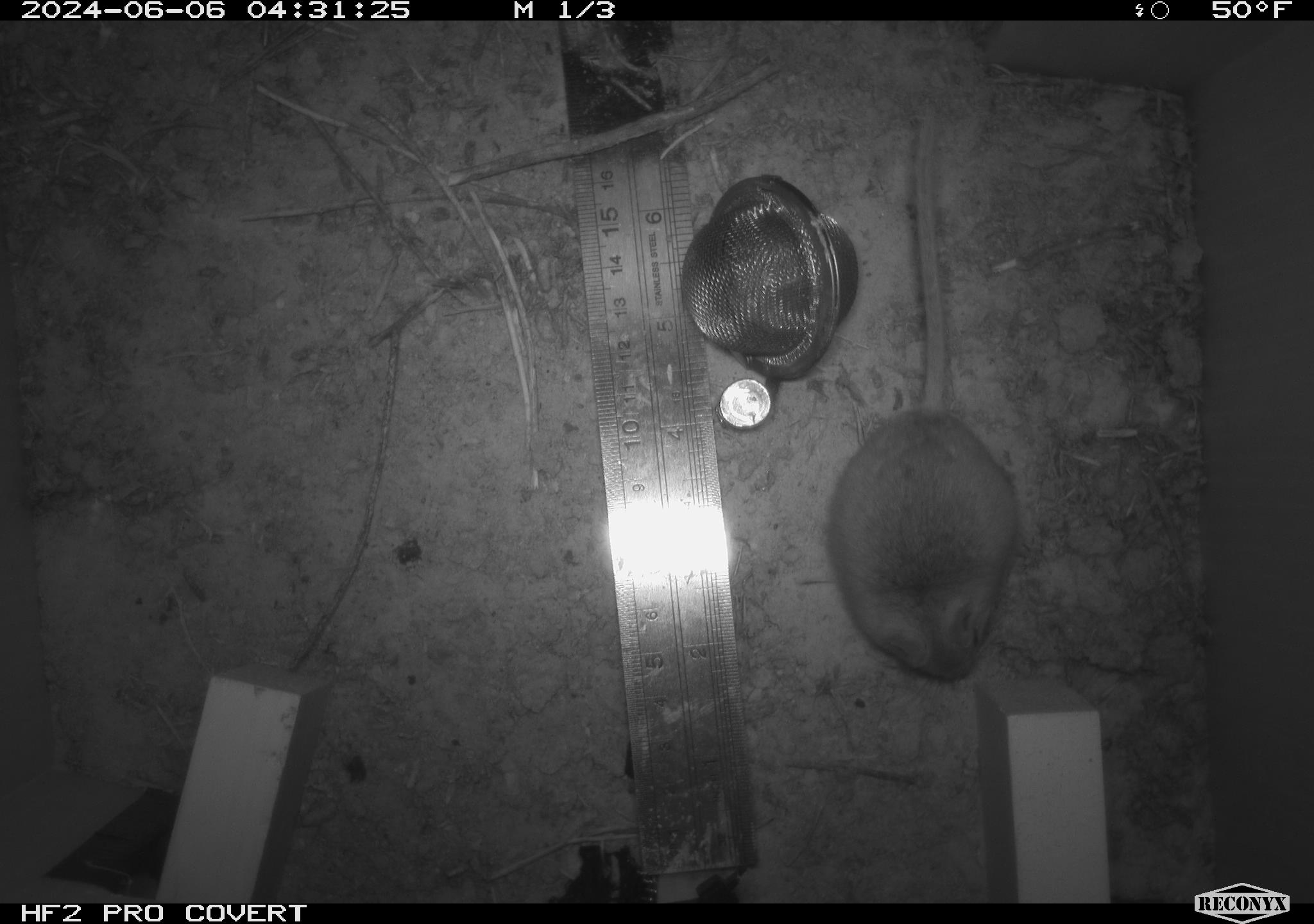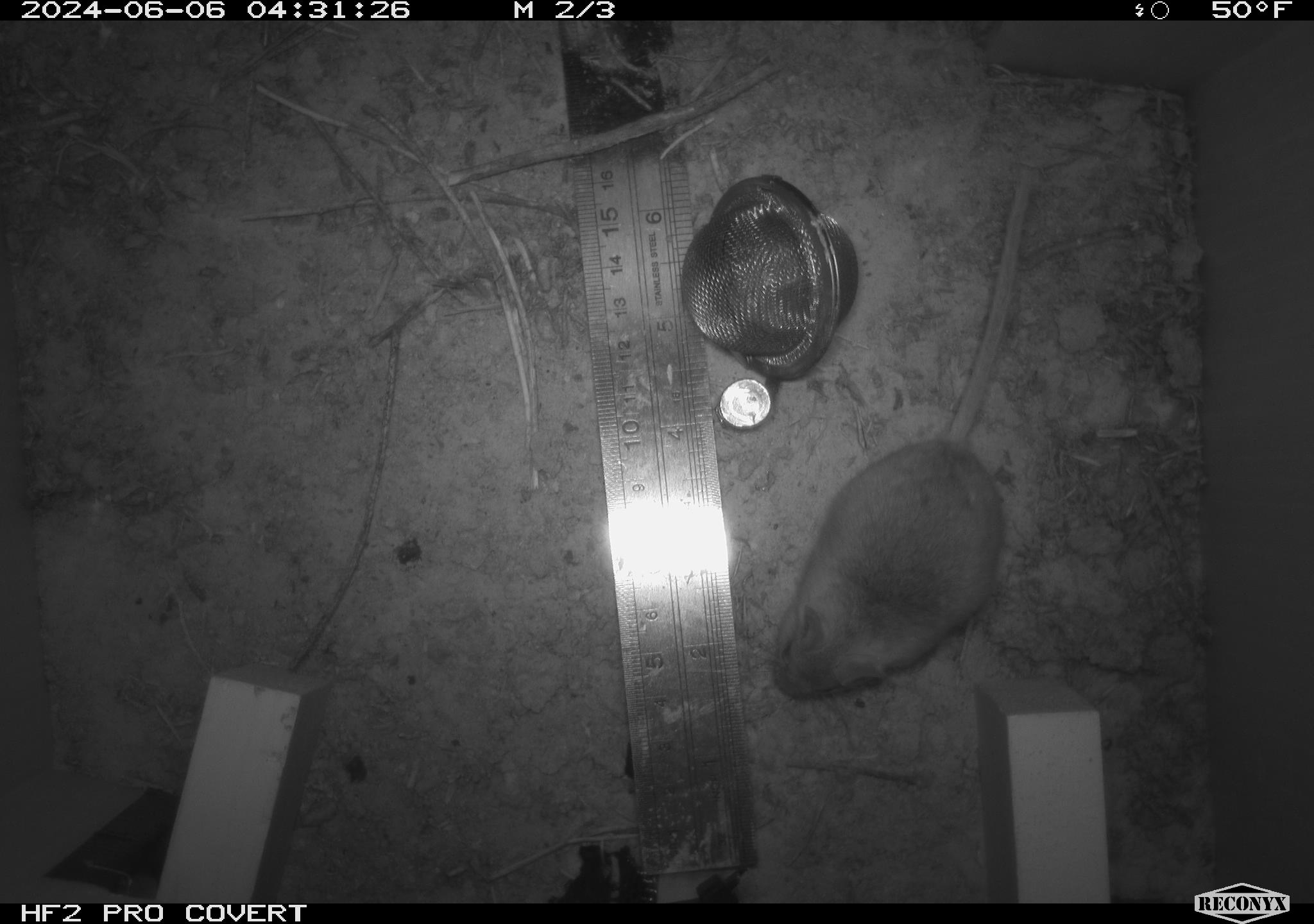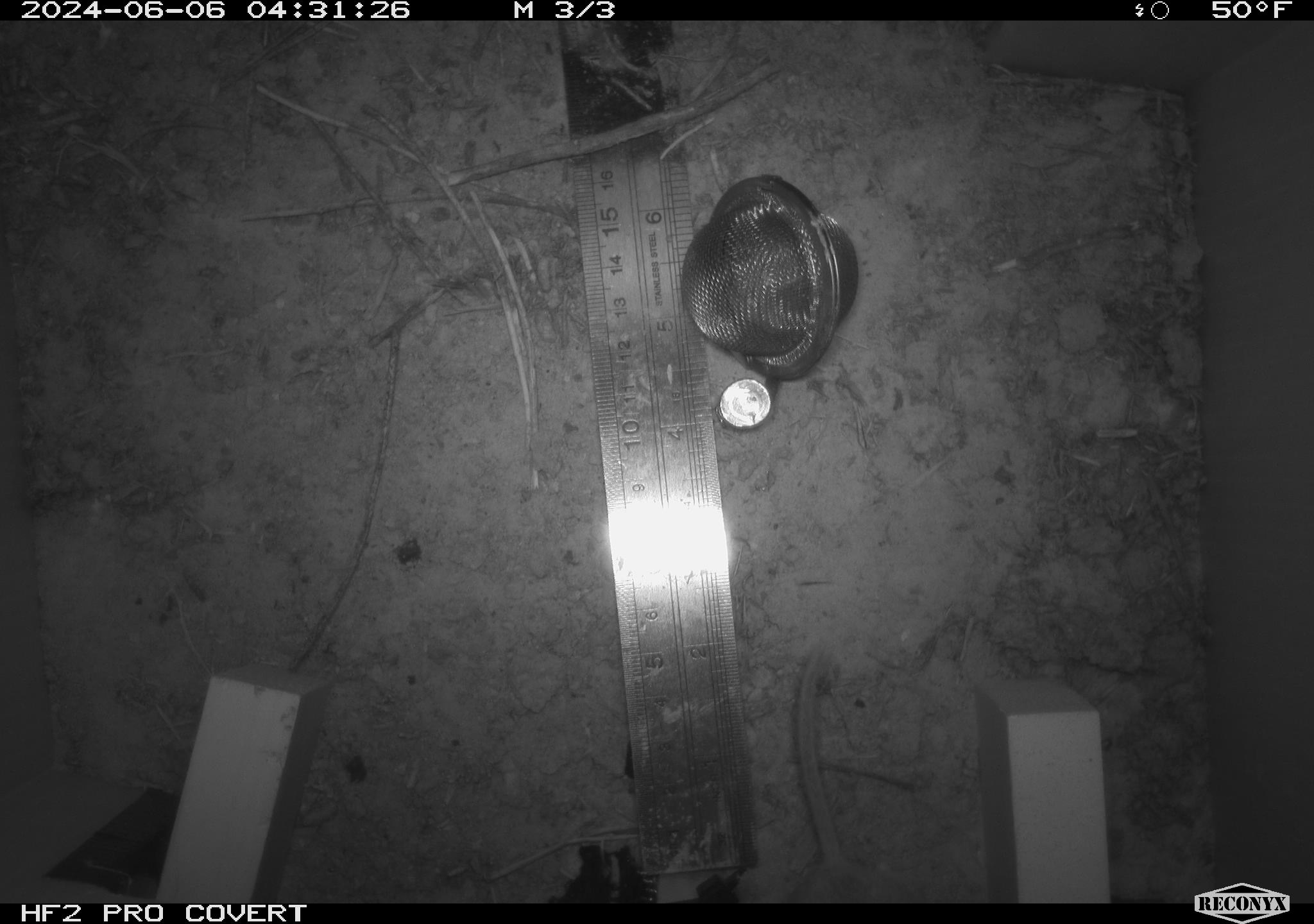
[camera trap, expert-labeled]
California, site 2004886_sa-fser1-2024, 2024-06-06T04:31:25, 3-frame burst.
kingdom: Animalia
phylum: Chordata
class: Mammalia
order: Rodentia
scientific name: Rodentia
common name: rodent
Rodent (Rodentia).